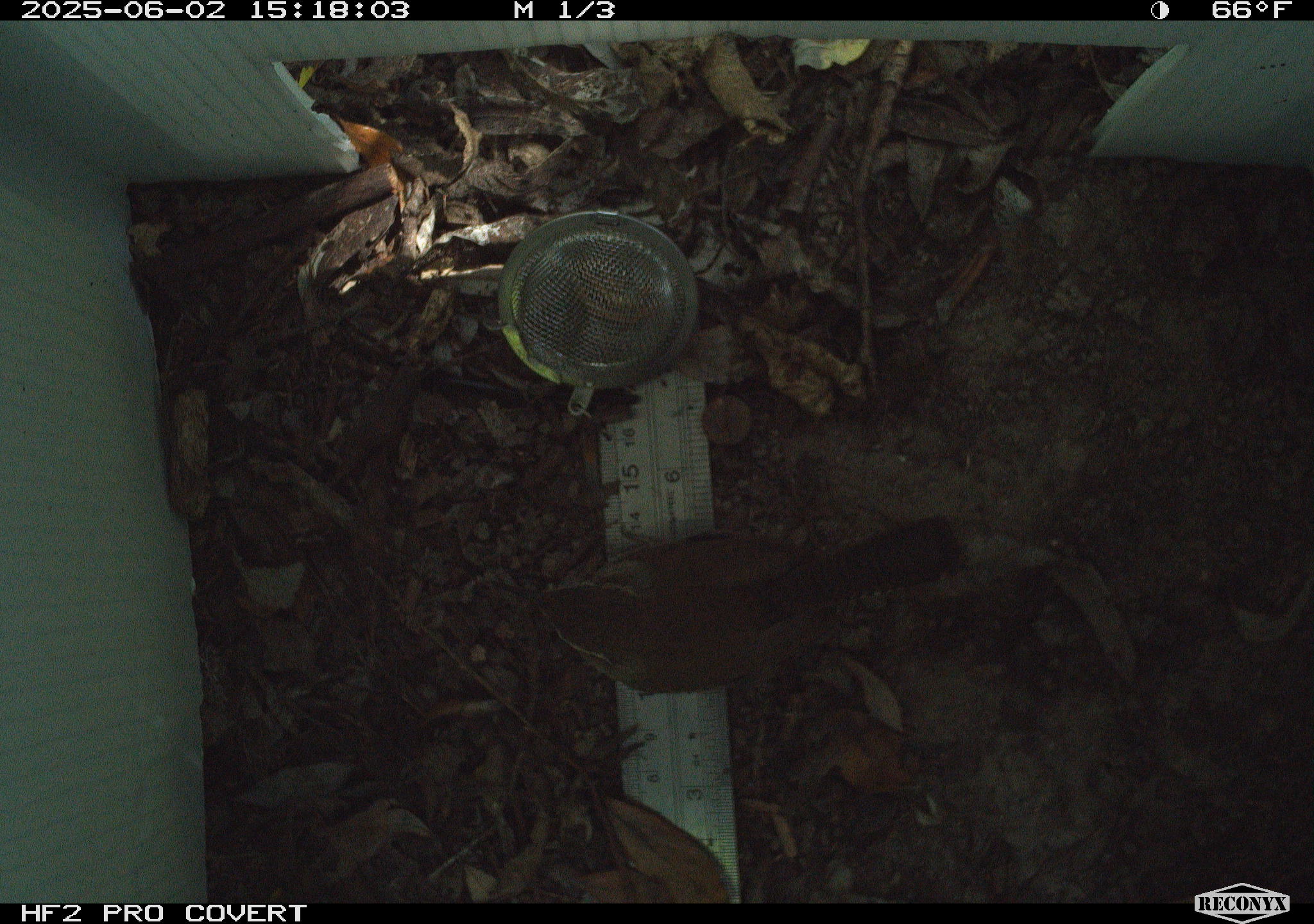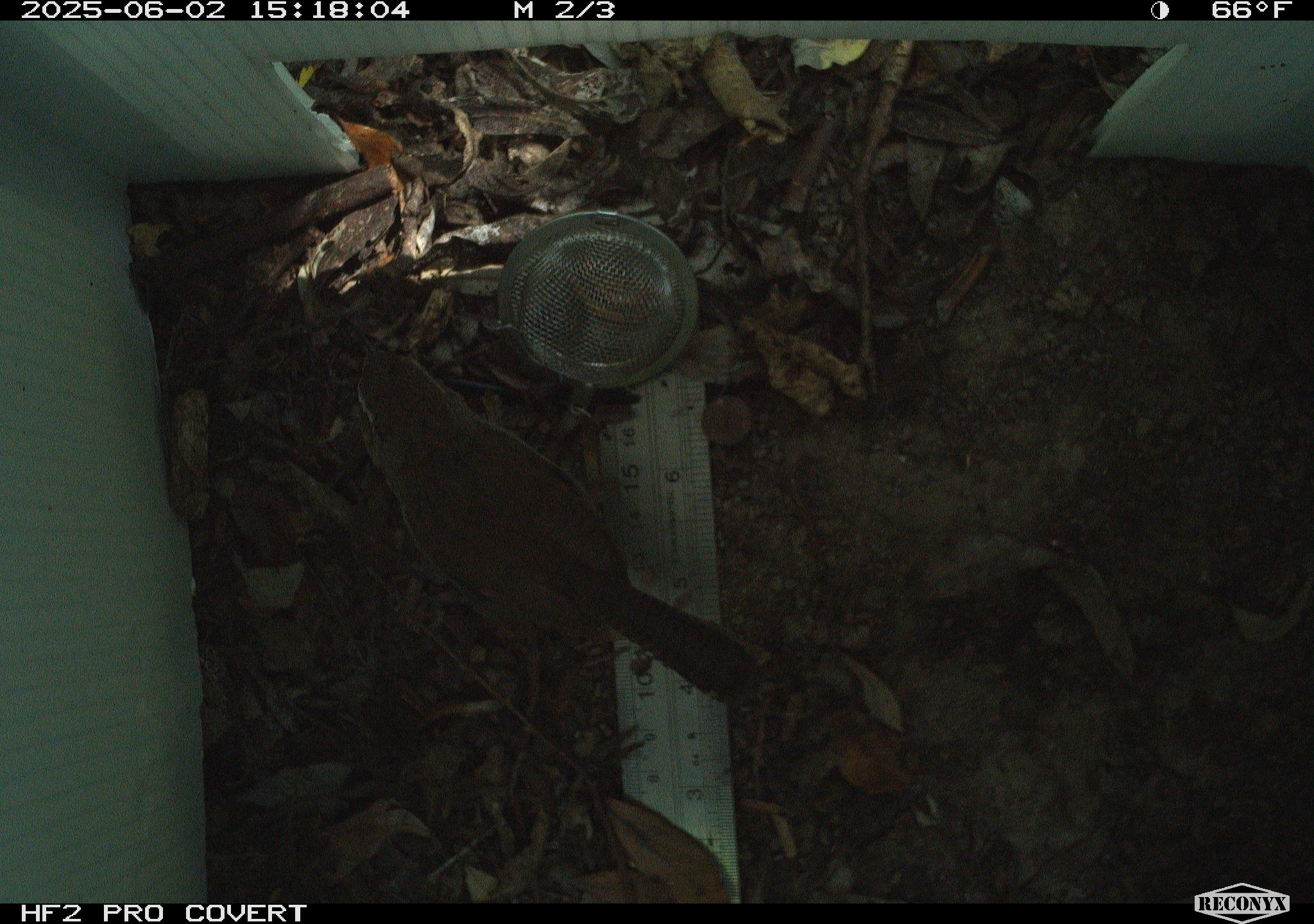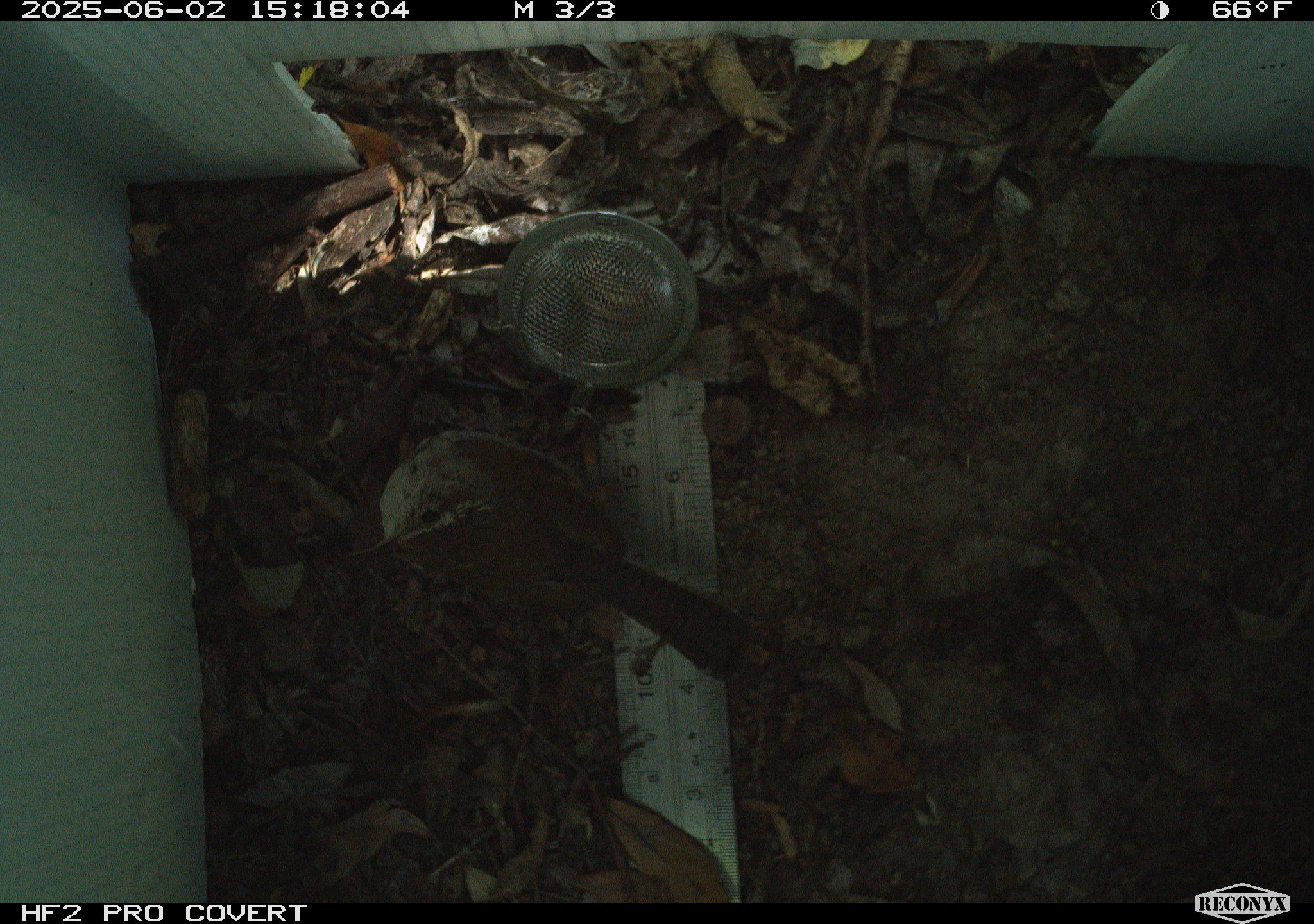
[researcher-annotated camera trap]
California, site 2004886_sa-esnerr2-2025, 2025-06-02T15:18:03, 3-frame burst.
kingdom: Animalia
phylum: Chordata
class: Aves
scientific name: Aves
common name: bird